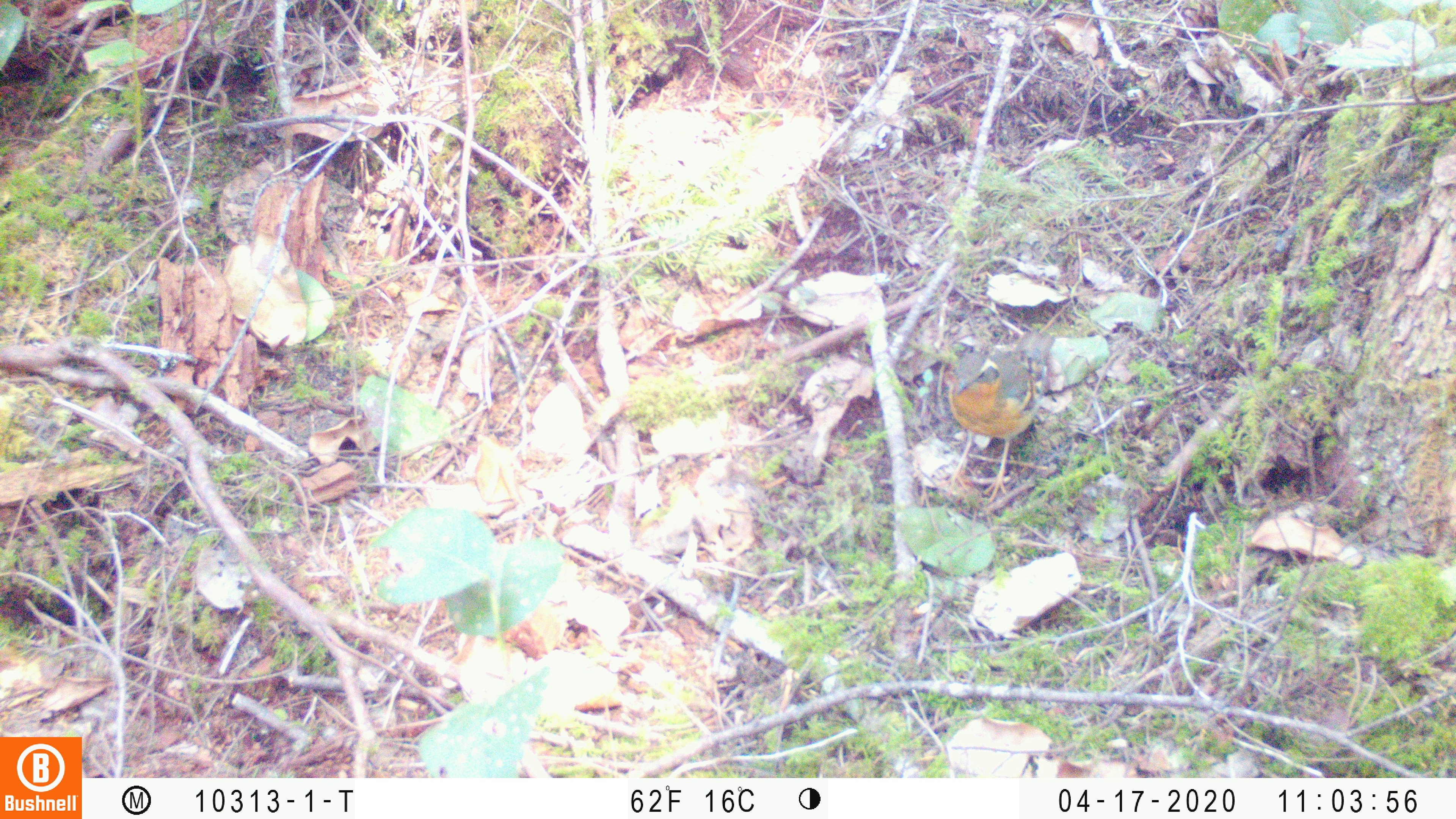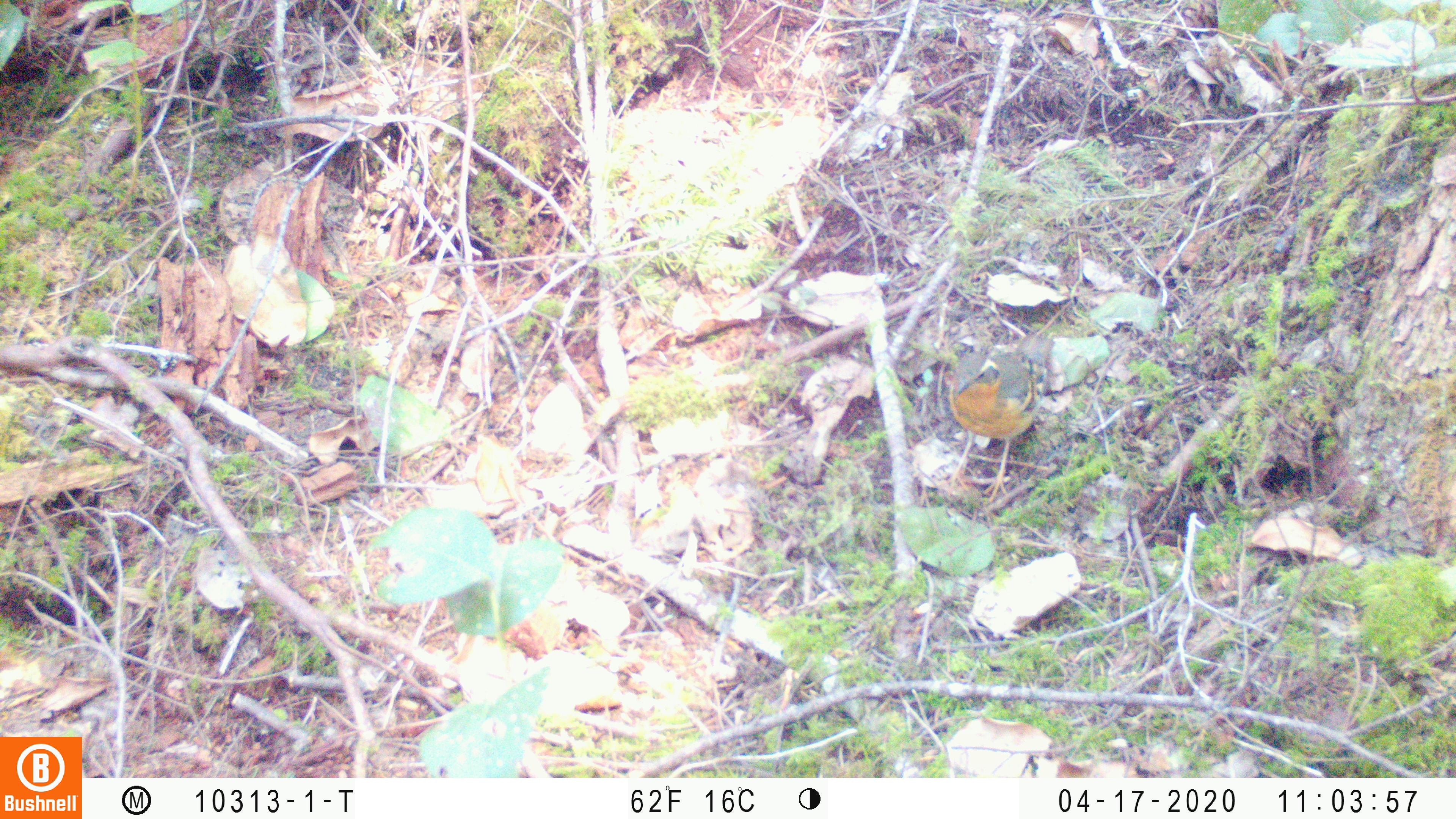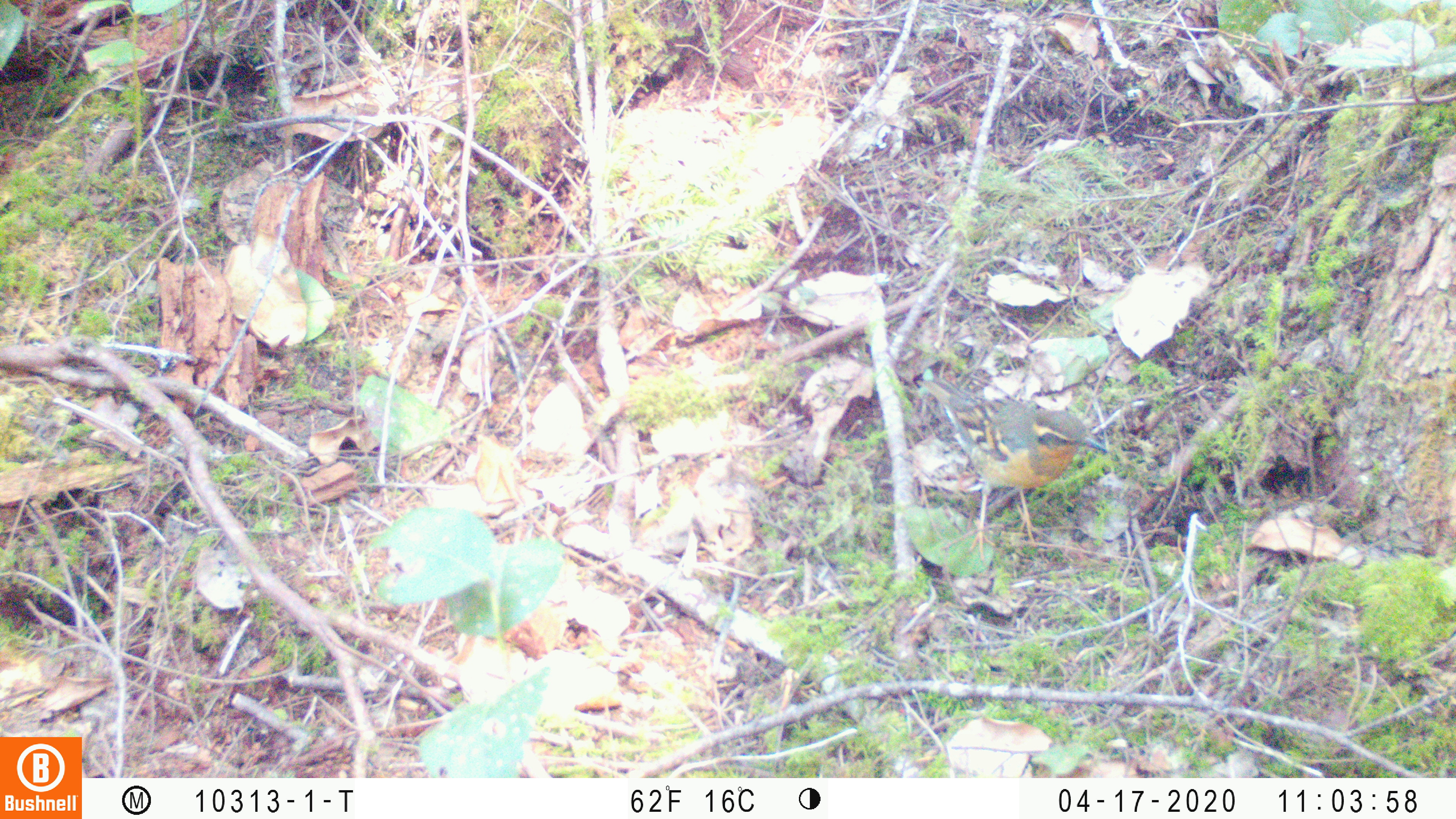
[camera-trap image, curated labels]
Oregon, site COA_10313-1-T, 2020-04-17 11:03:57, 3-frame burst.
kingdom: Animalia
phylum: Chordata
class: Aves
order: Passeriformes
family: Turdidae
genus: Ixoreus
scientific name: Ixoreus naevius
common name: varied thrush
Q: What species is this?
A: Varied thrush (Ixoreus naevius).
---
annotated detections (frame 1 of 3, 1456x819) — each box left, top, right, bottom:
varied thrush: 946, 336, 1042, 486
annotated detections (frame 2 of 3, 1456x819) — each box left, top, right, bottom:
varied thrush: 946, 343, 1043, 486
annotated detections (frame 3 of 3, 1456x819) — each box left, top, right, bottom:
varied thrush: 928, 376, 1106, 552